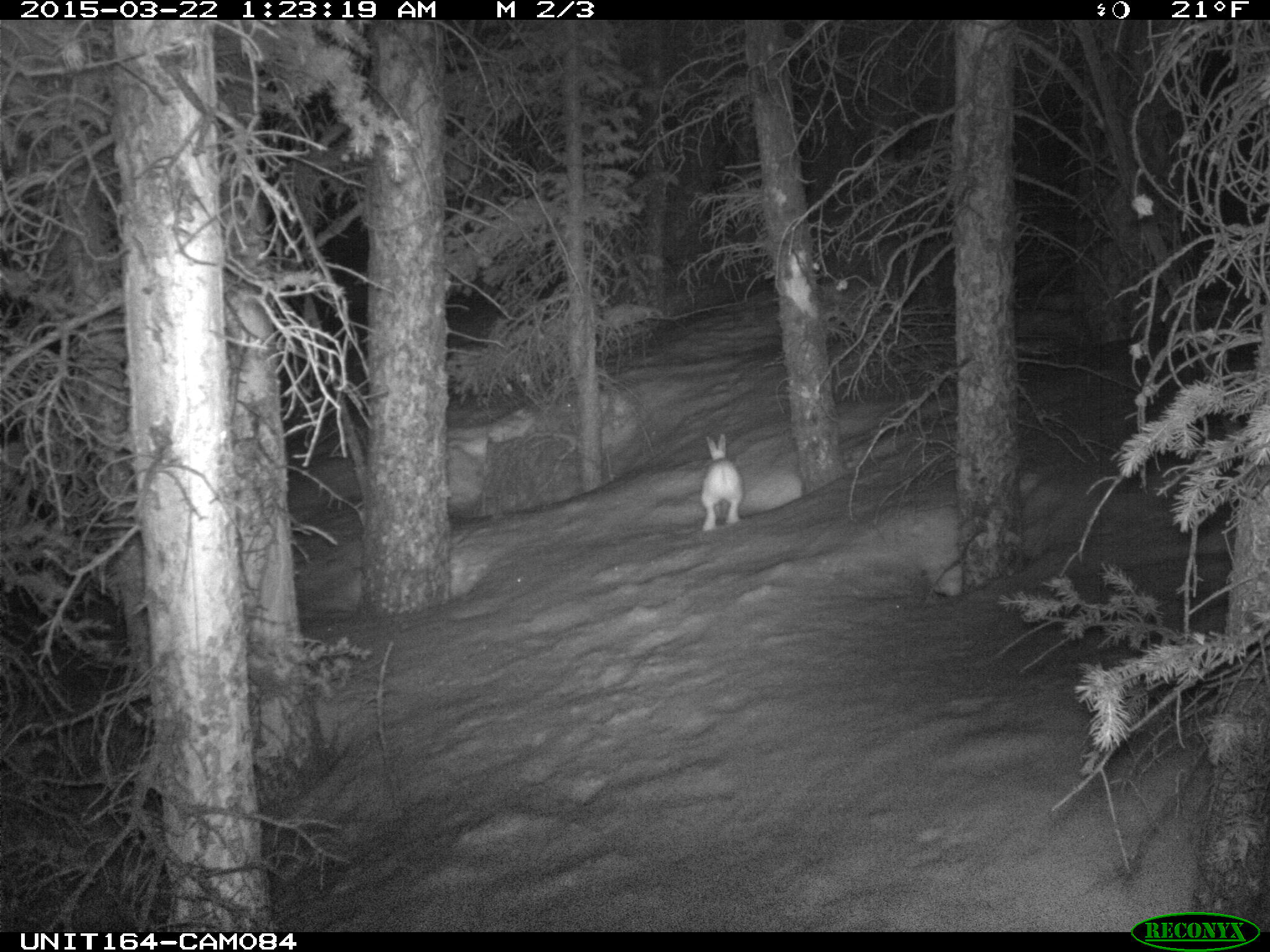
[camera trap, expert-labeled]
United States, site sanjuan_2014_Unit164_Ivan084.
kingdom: Animalia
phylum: Chordata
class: Mammalia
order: Lagomorpha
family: Leporidae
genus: Lepus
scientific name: Lepus americanus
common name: snowshoe hare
Lepus americanus (snowshoe hare).